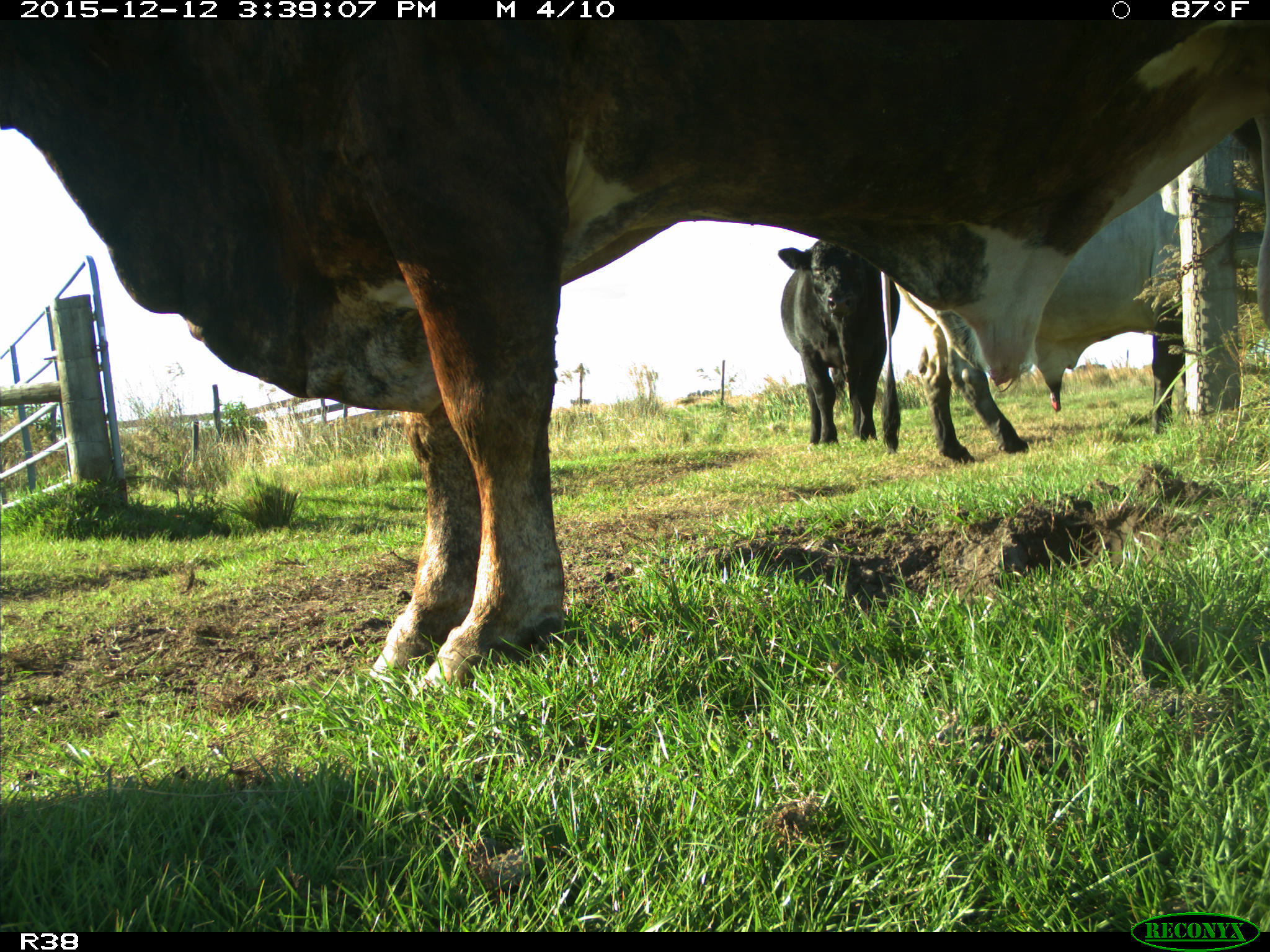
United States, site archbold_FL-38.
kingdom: Animalia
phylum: Chordata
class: Mammalia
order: Artiodactyla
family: Bovidae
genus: Bos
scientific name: Bos taurus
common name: domestic cow